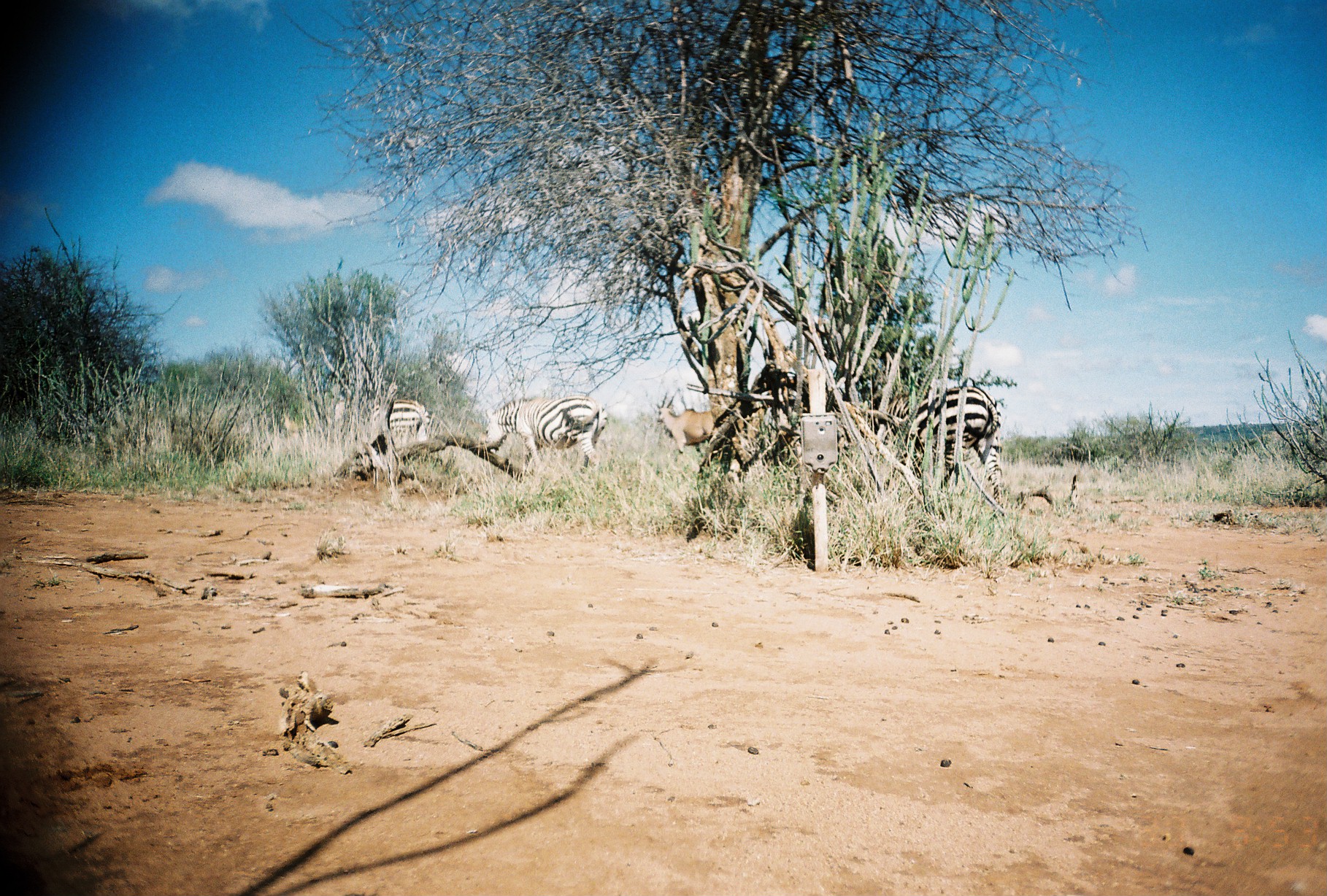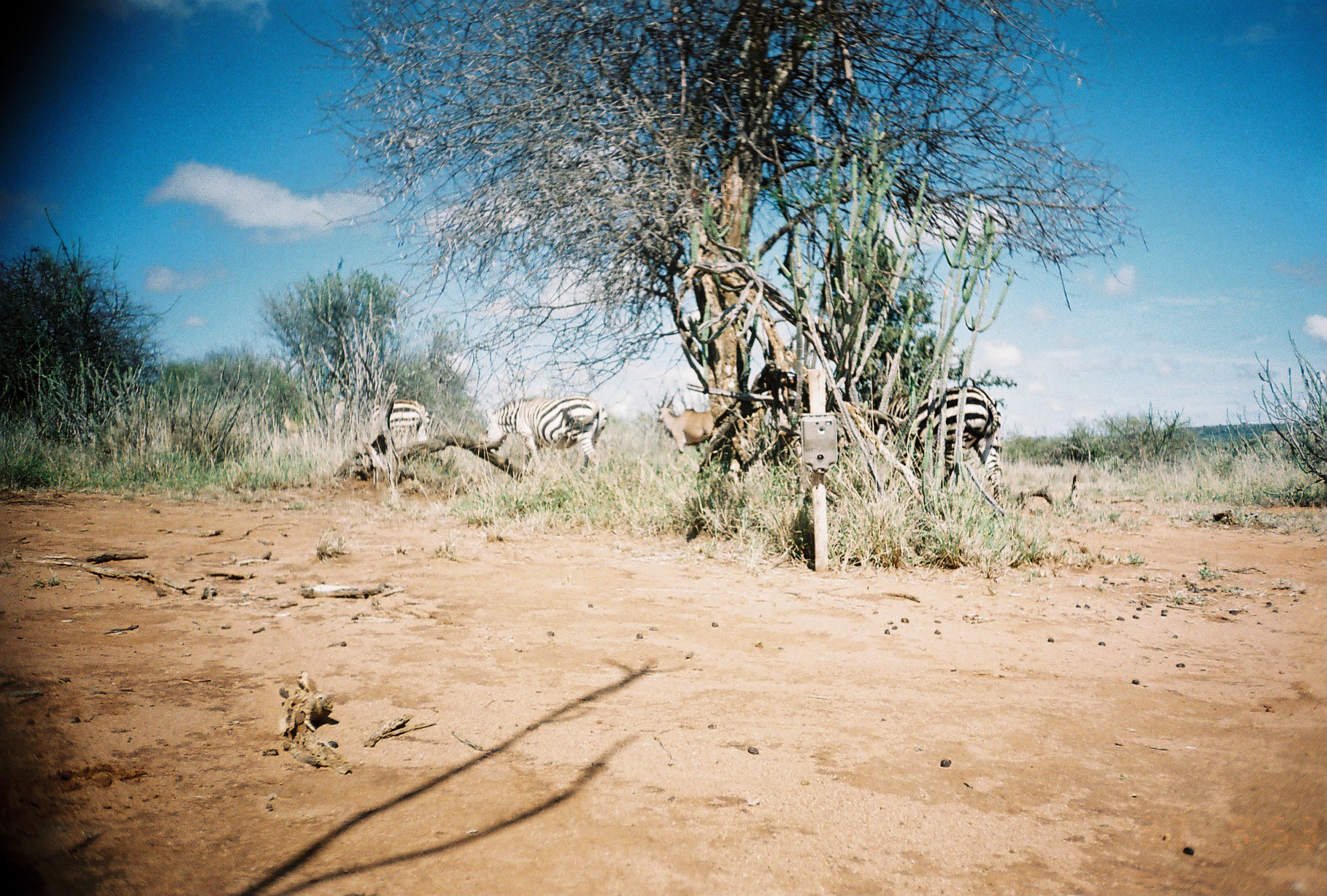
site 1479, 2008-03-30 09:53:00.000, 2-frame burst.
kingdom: Animalia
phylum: Chordata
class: Mammalia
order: Perissodactyla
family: Equidae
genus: Equus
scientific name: Equus quagga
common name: plains zebra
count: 3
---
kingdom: Animalia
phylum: Chordata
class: Mammalia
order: Artiodactyla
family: Bovidae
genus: Tragelaphus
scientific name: Tragelaphus oryx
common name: eland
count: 2